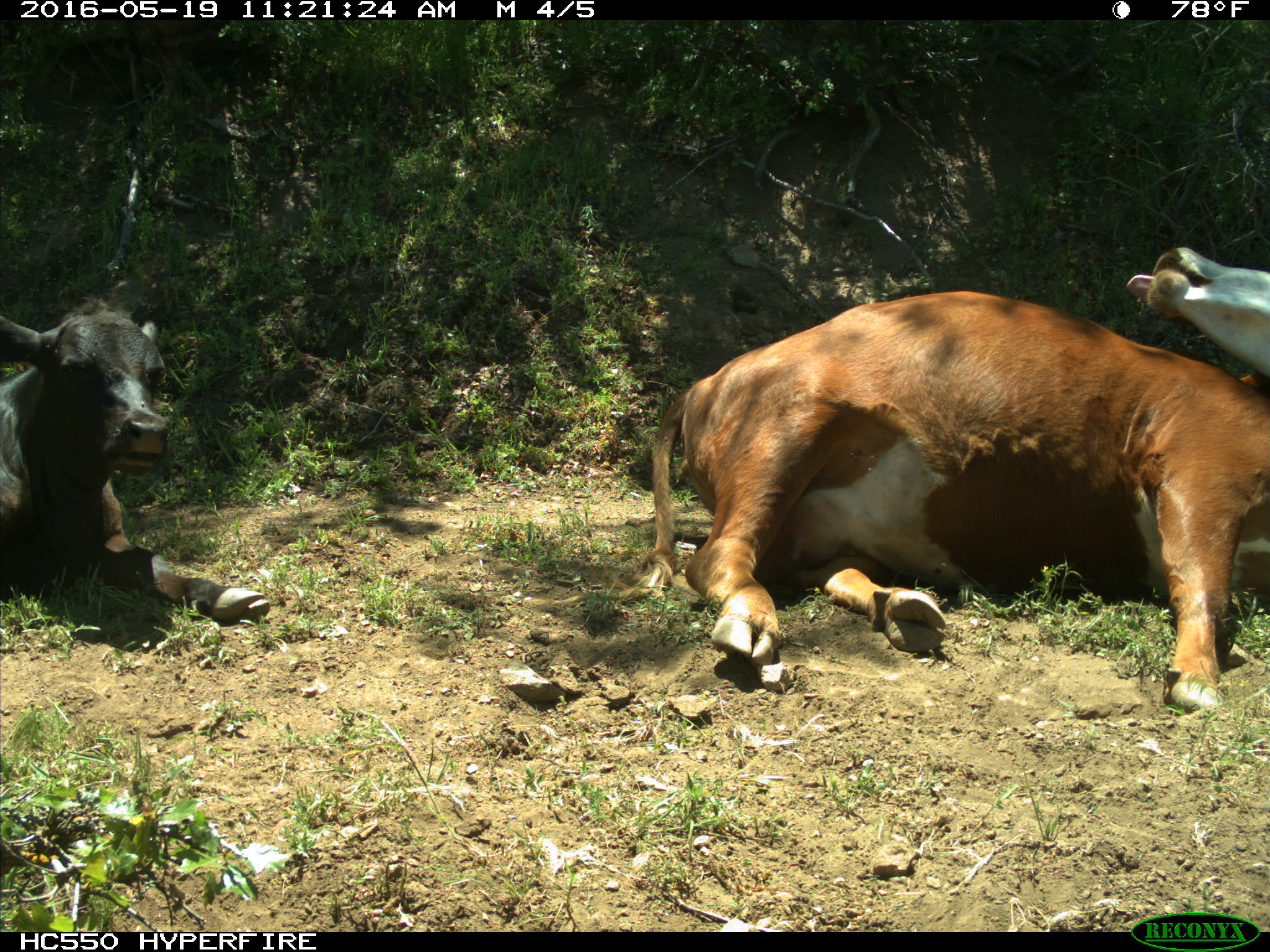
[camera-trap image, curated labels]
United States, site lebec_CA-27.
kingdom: Animalia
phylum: Chordata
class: Mammalia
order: Artiodactyla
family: Bovidae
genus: Bos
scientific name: Bos taurus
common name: domestic cow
Bos taurus (domestic cow).